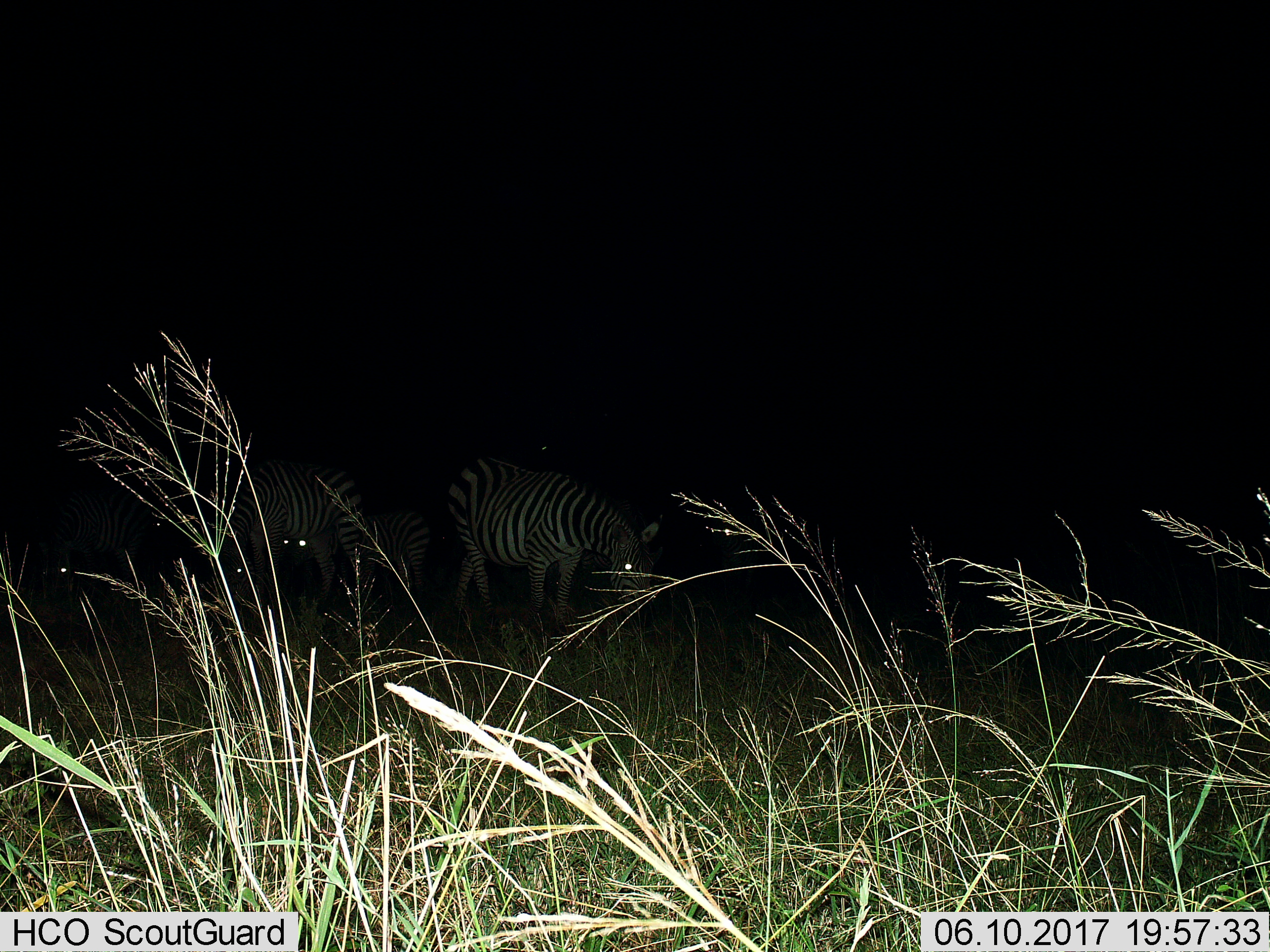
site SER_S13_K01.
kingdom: Animalia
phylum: Chordata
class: Mammalia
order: Perissodactyla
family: Equidae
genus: Equus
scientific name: Equus quagga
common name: plains zebra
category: zebraplains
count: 6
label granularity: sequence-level